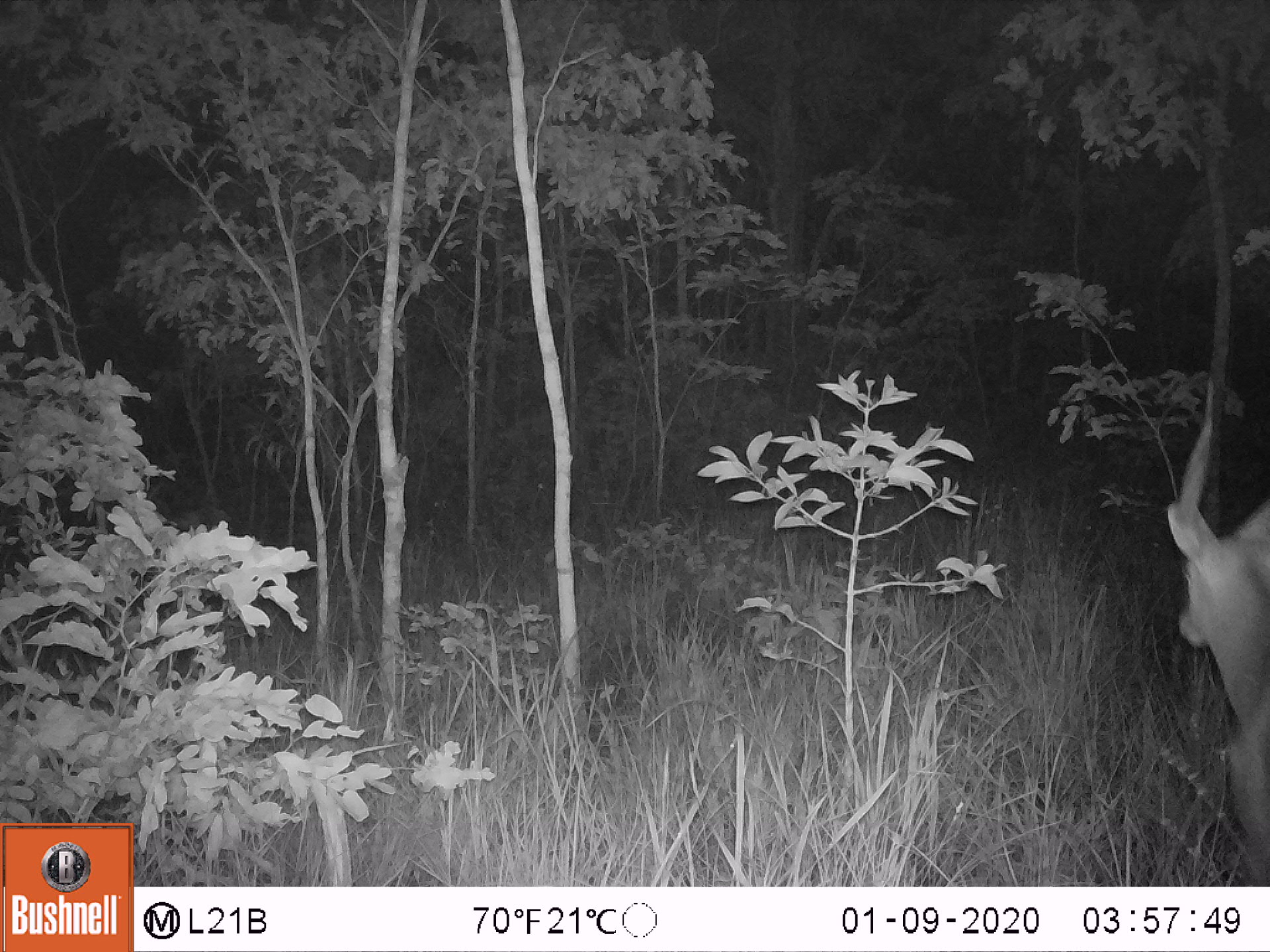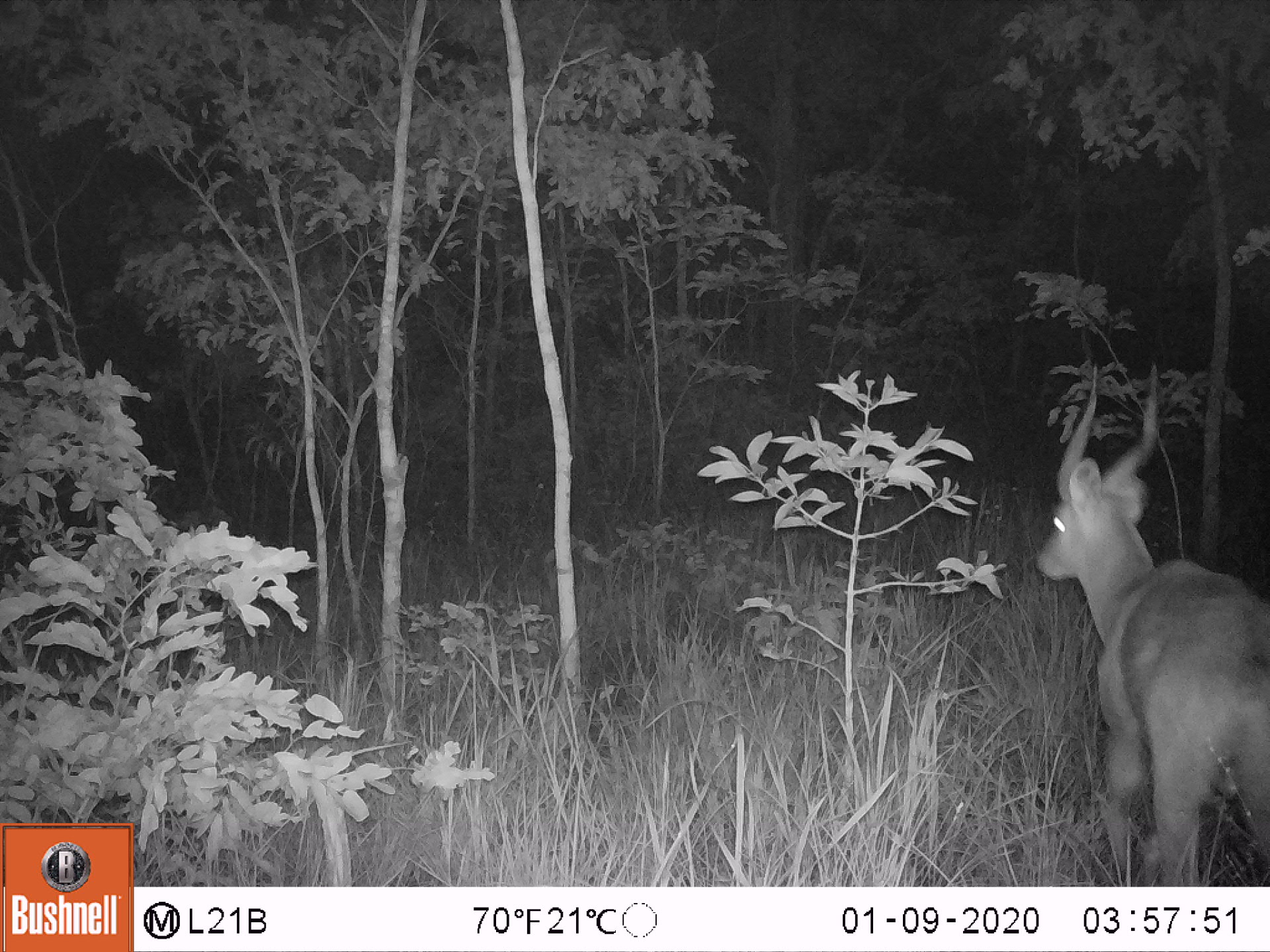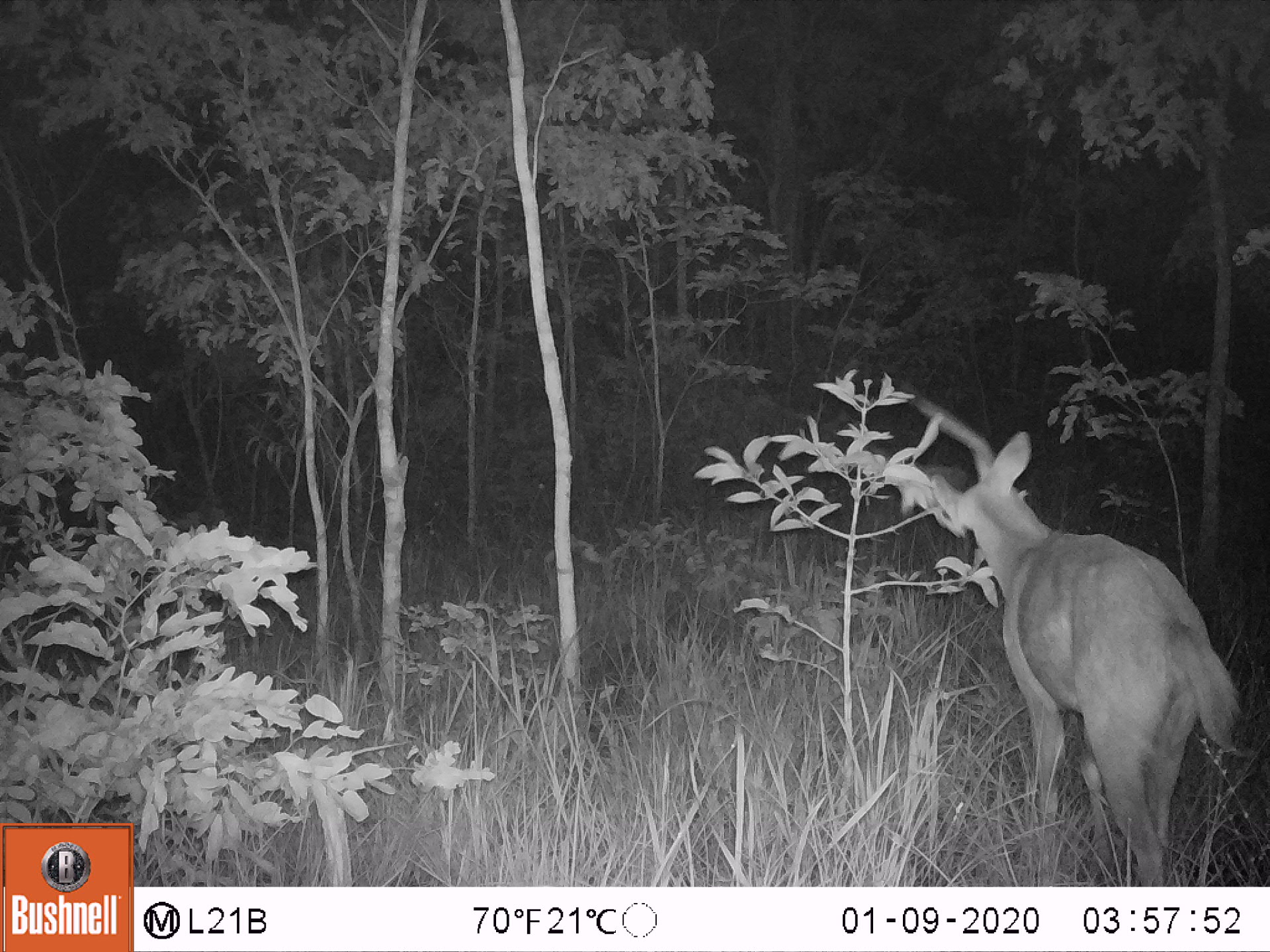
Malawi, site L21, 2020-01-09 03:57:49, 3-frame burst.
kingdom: Animalia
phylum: Chordata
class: Mammalia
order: Artiodactyla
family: Bovidae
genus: Tragelaphus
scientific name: Tragelaphus sylvaticus sylvaticus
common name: cape bushbuck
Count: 1.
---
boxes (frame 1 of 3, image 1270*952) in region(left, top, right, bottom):
cape bushbuck: region(1165, 388, 1270, 863)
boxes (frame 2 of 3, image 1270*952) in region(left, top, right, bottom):
cape bushbuck: region(1035, 367, 1266, 882)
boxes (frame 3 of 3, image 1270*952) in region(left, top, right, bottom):
cape bushbuck: region(895, 399, 1241, 880)